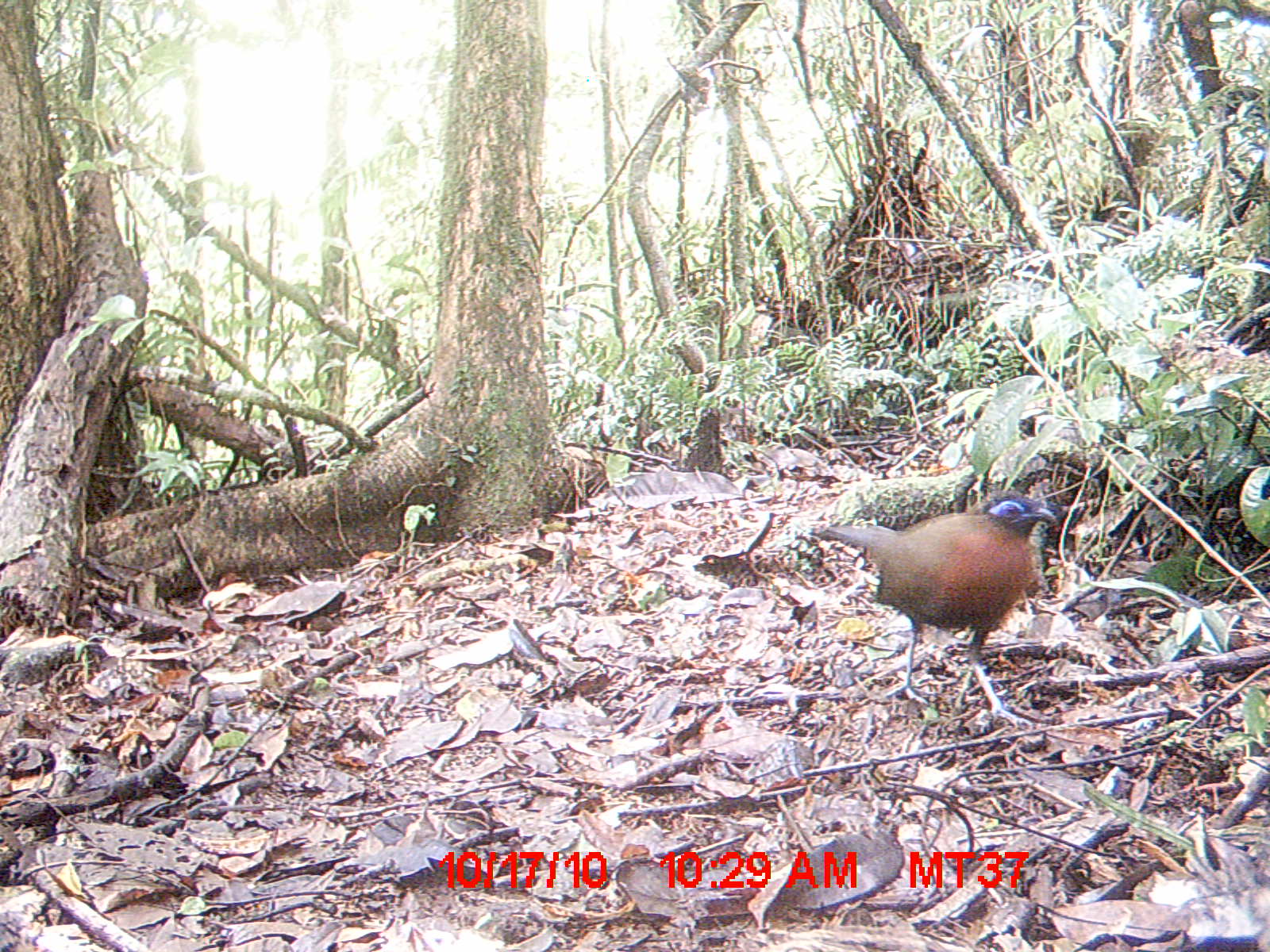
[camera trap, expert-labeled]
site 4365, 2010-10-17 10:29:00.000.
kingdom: Animalia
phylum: Chordata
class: Aves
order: Cuculiformes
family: Cuculidae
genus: Coua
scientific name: Coua serriana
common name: red-breasted coua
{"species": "Coua serriana (red-breasted coua)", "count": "1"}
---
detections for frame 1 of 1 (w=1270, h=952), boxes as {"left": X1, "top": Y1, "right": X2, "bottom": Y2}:
coua serriana: {"left": 817, "top": 489, "right": 1057, "bottom": 725}